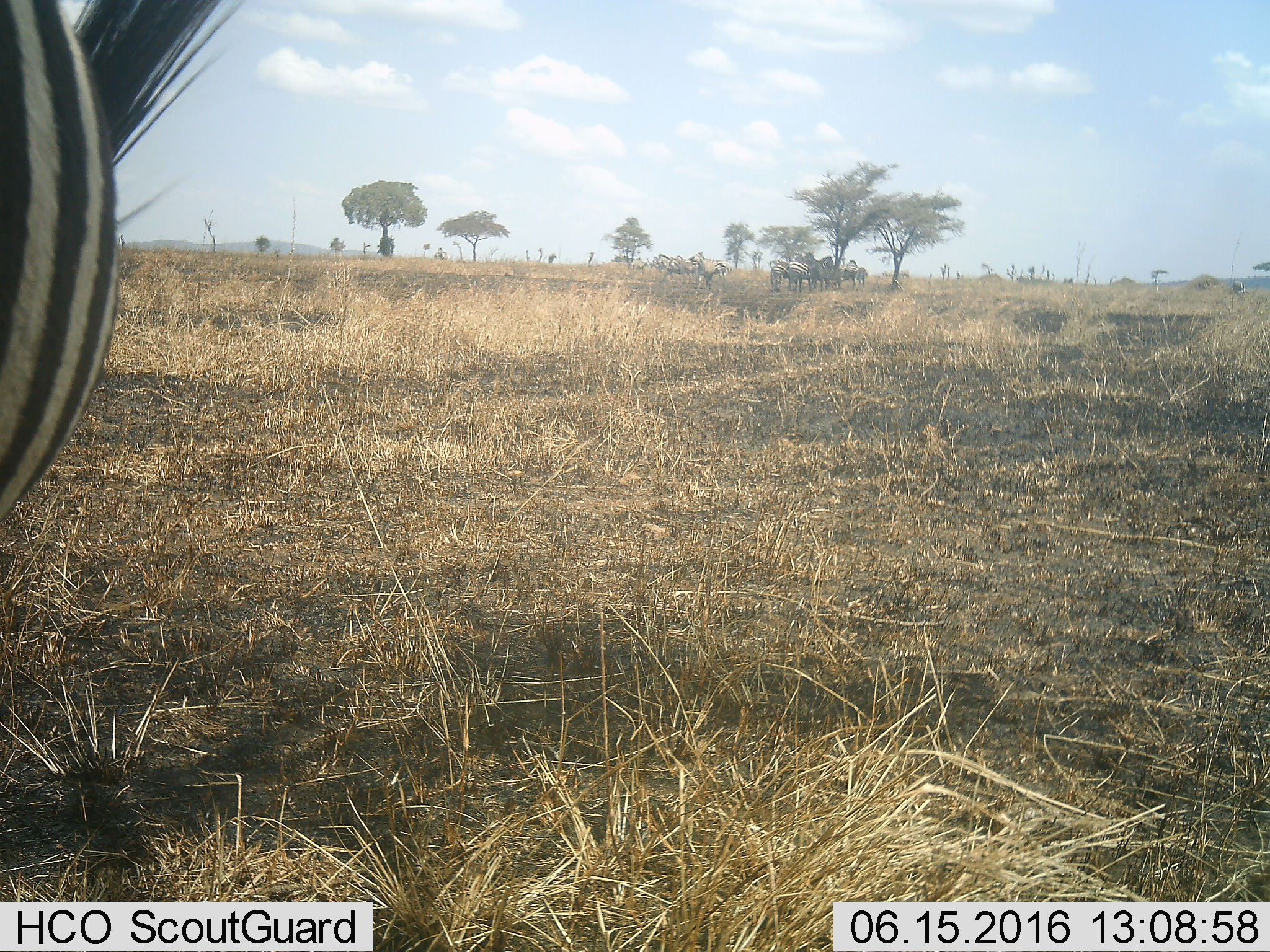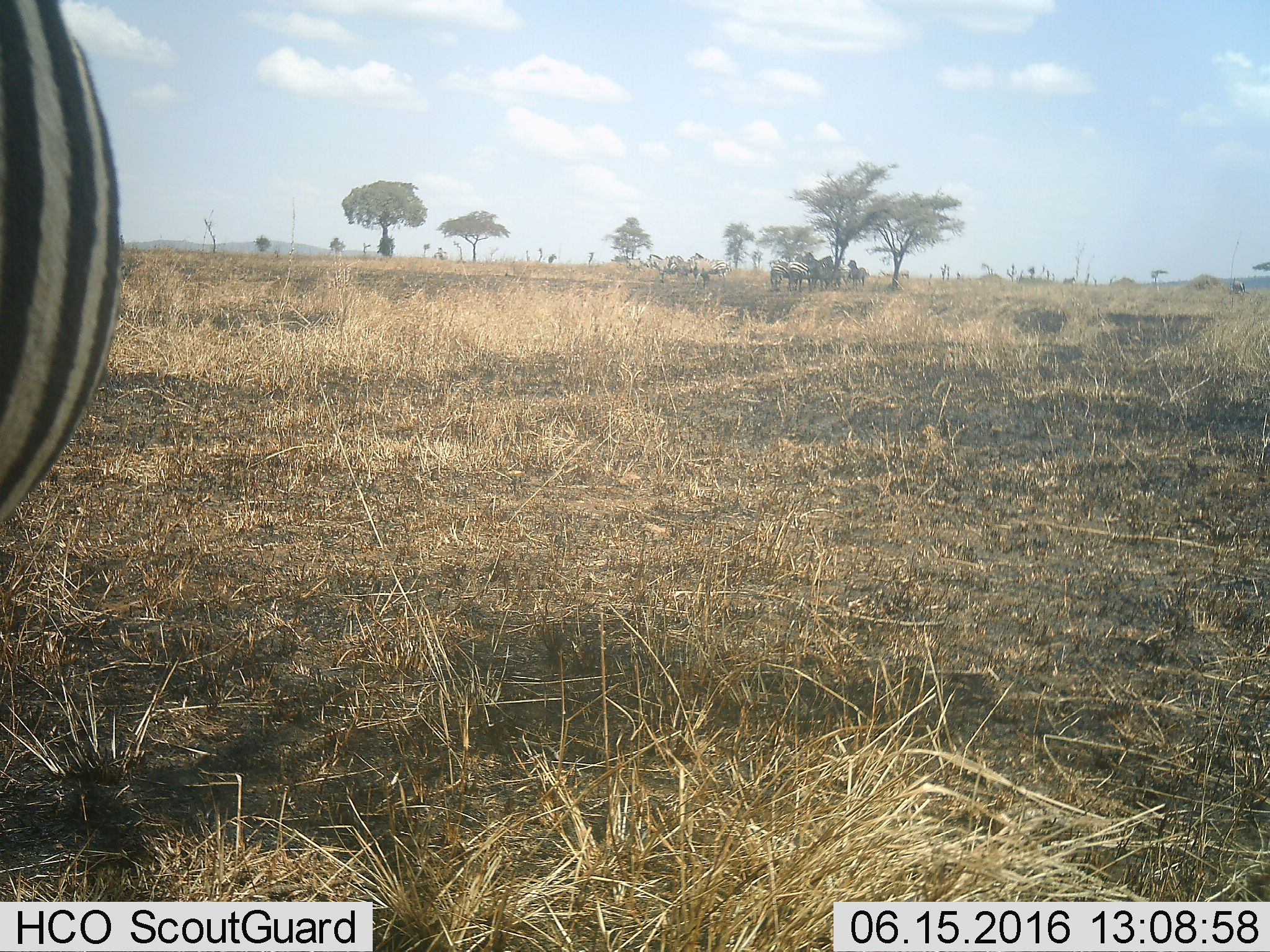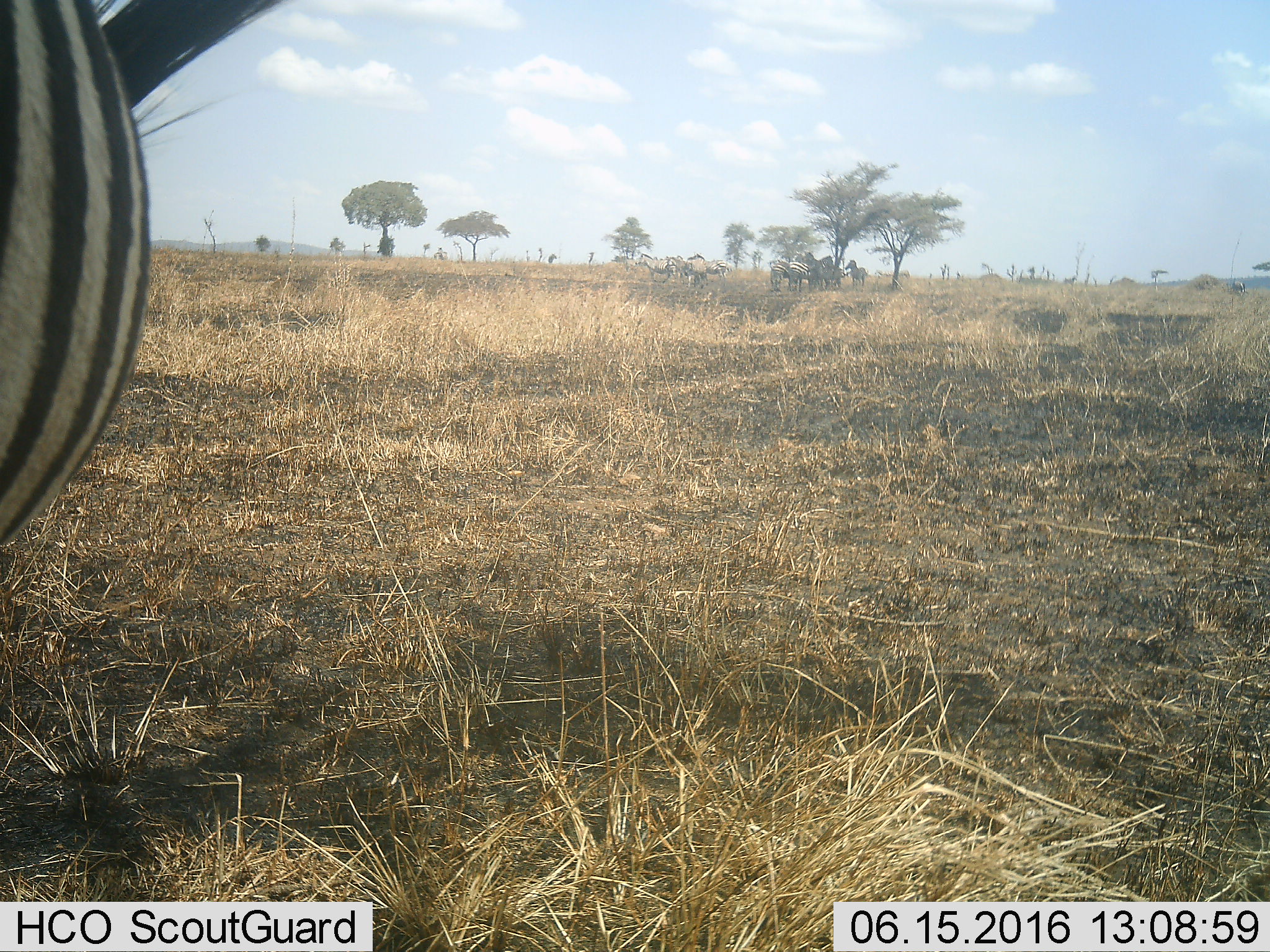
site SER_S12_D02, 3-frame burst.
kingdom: Animalia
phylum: Chordata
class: Mammalia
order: Perissodactyla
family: Equidae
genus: Equus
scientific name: Equus quagga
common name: plains zebra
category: zebraplains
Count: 10.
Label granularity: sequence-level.